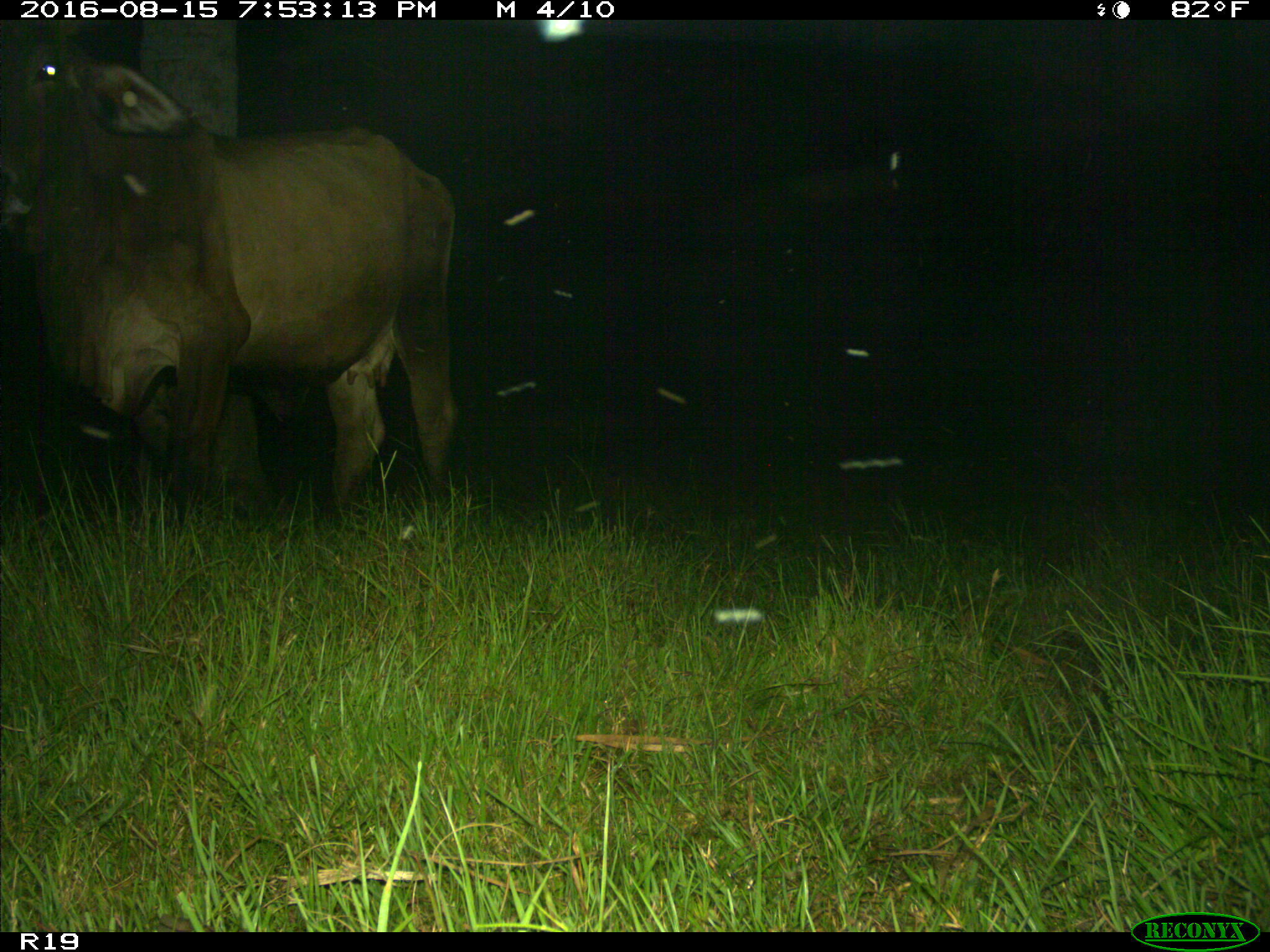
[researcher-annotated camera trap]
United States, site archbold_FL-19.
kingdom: Animalia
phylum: Chordata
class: Mammalia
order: Artiodactyla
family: Bovidae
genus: Bos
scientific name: Bos taurus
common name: domestic cow